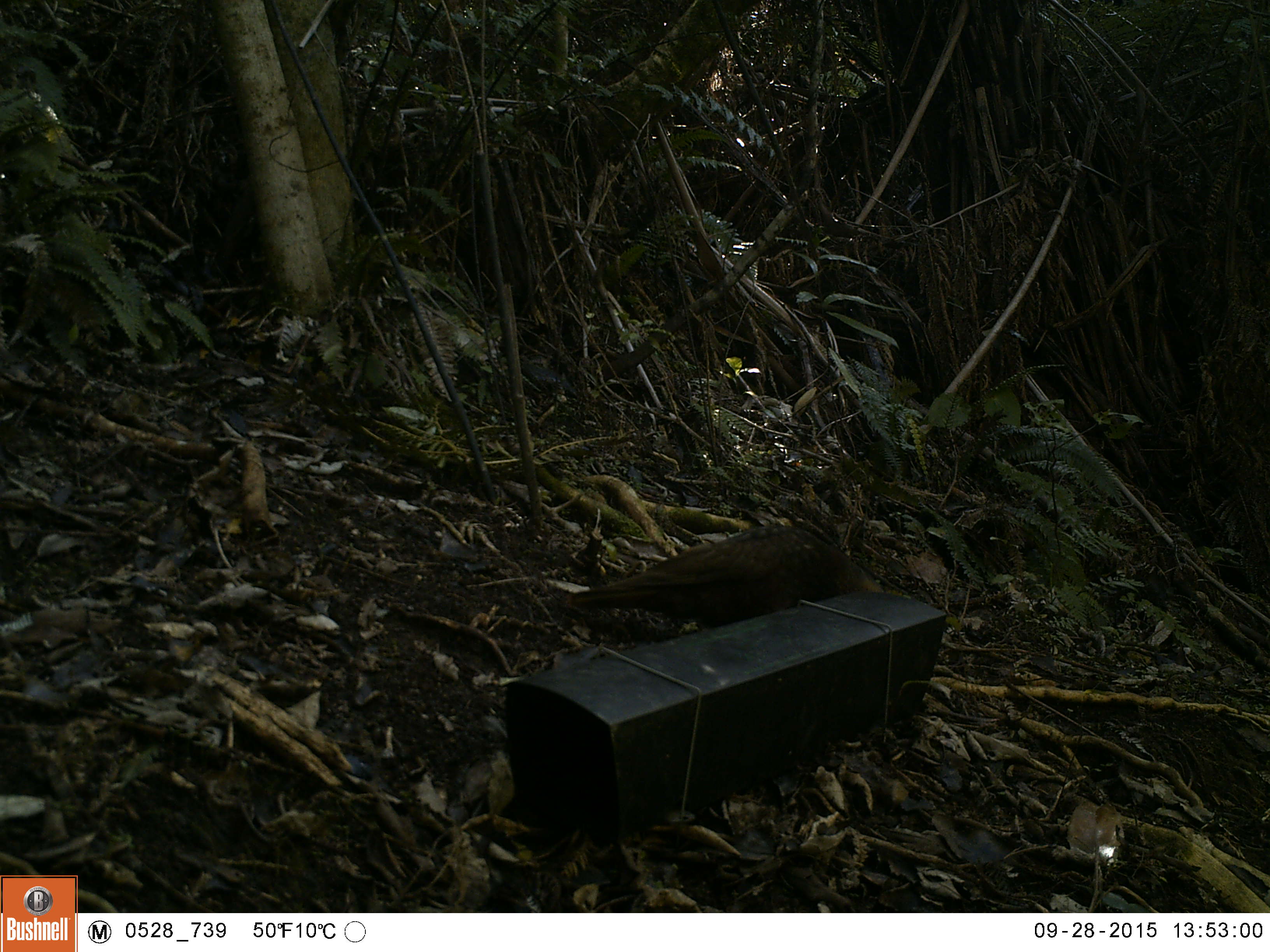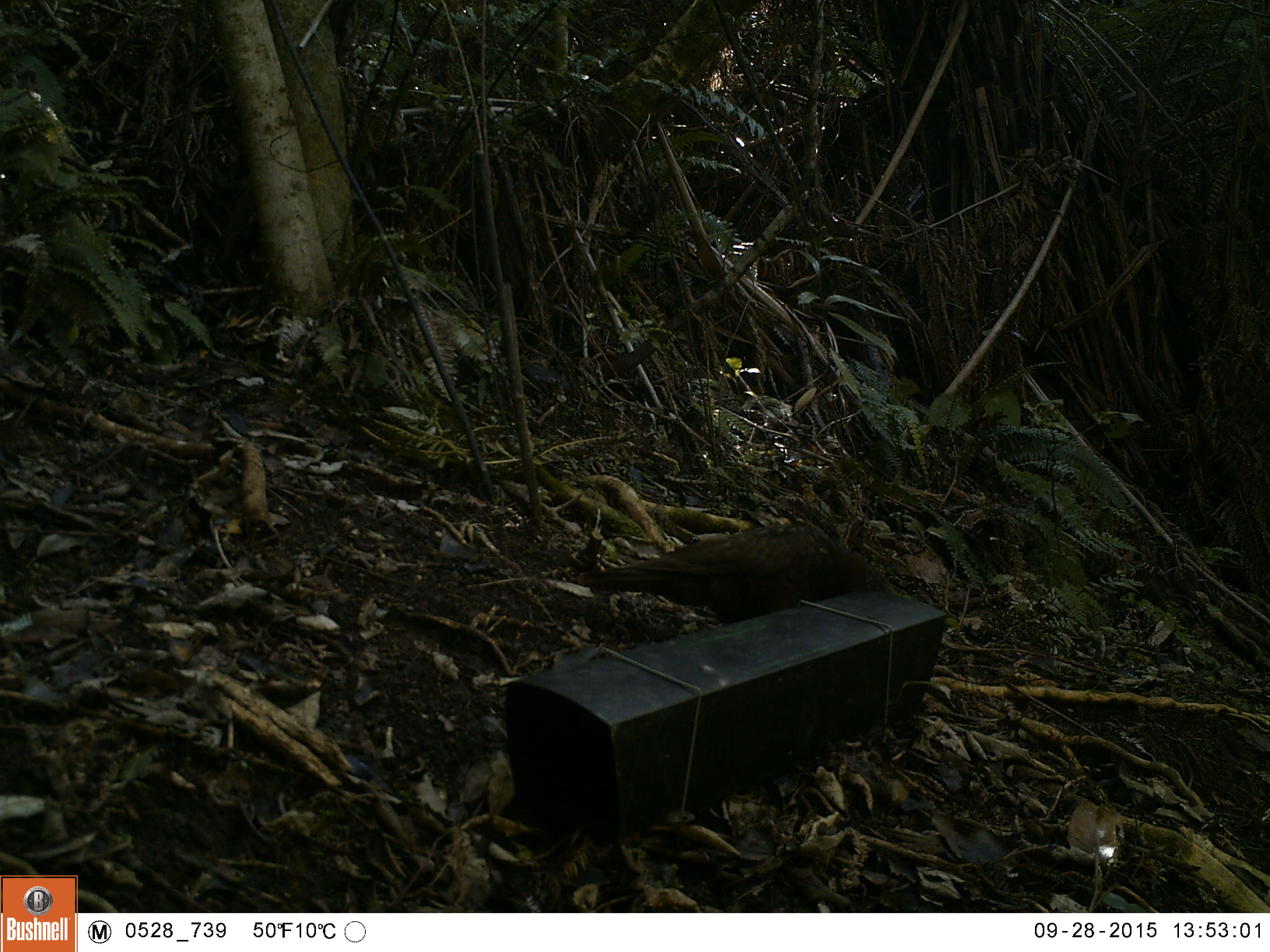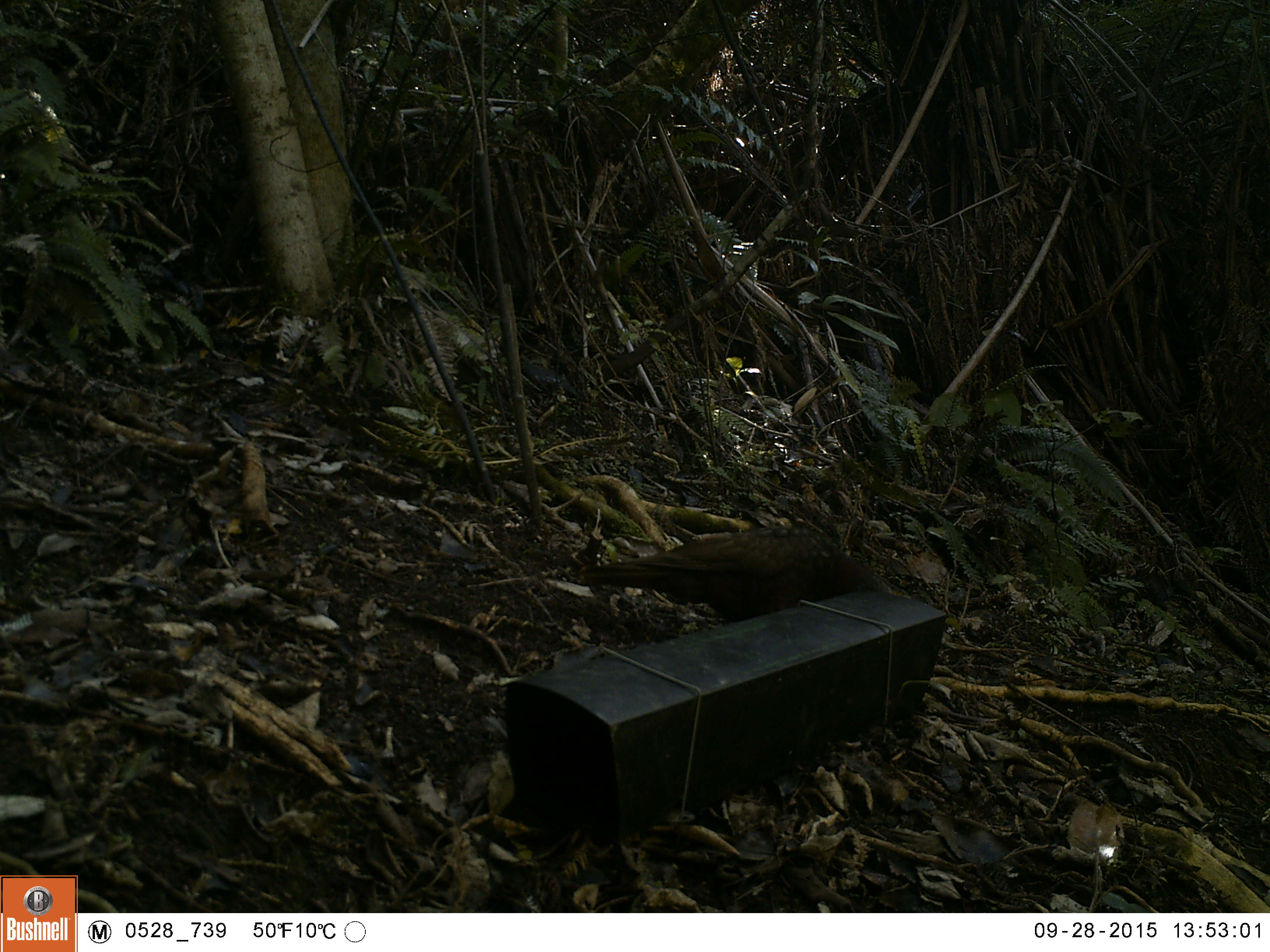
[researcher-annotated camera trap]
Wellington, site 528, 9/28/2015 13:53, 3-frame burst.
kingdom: Animalia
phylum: Chordata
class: Aves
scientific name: Aves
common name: bird